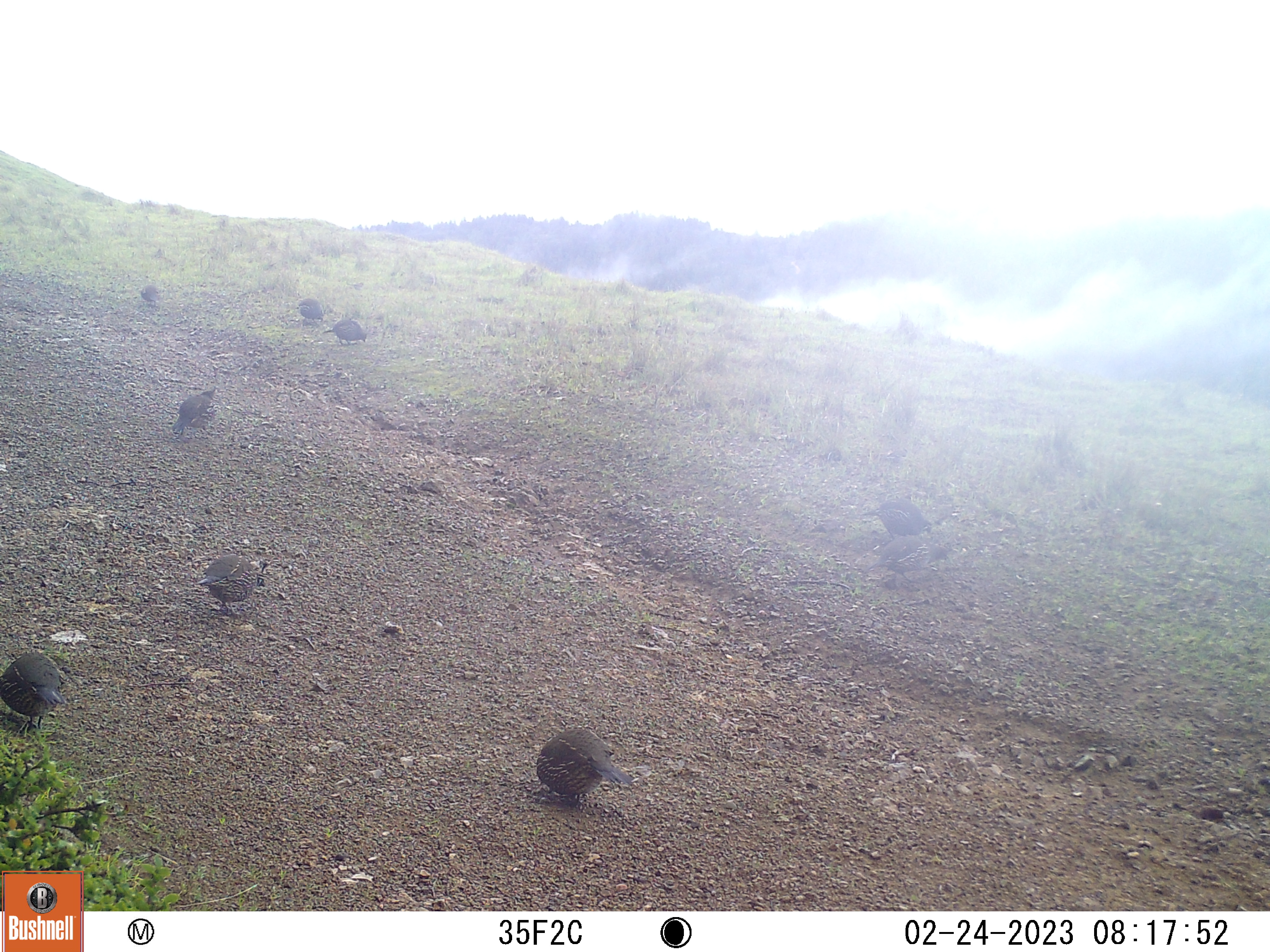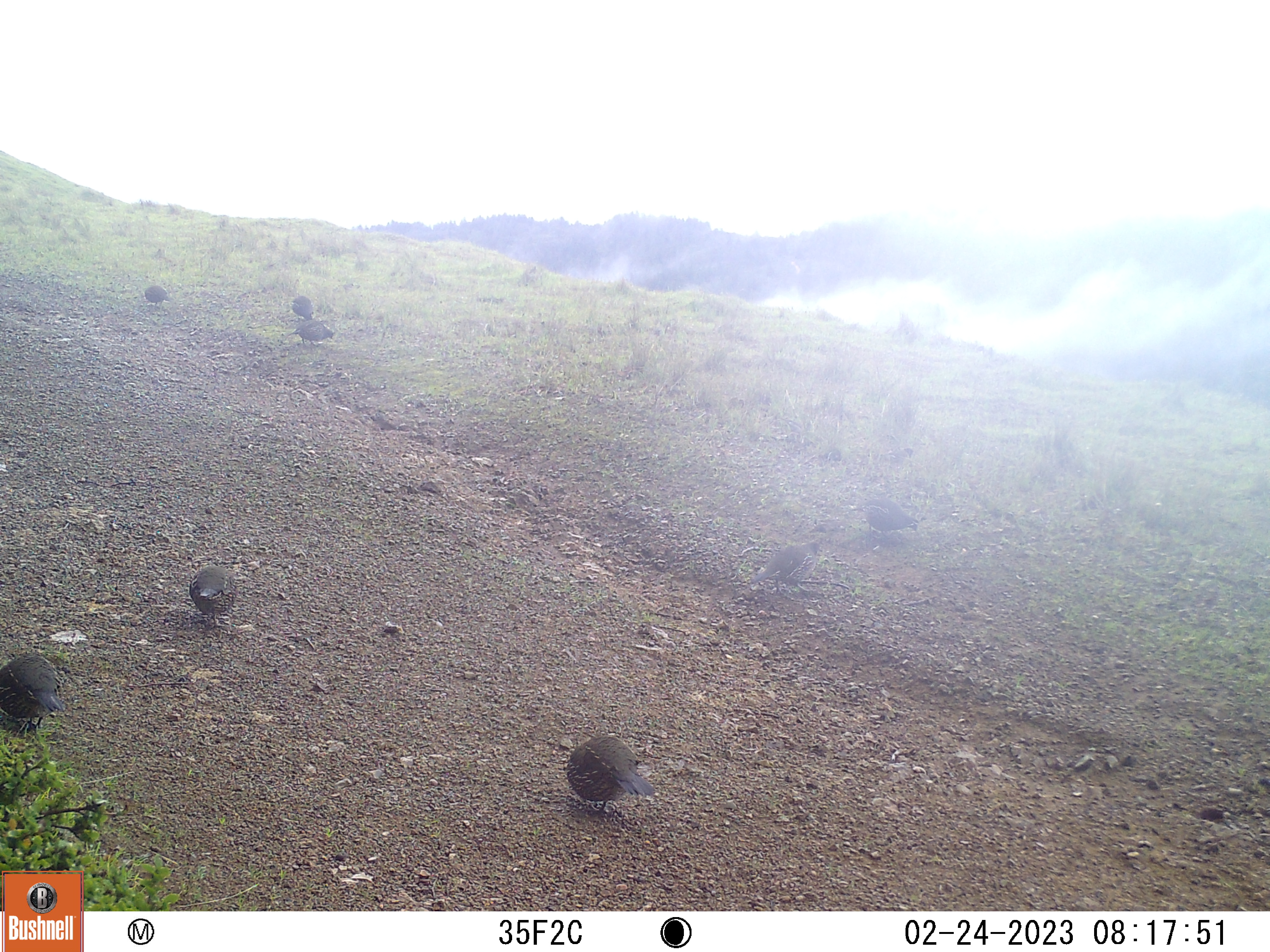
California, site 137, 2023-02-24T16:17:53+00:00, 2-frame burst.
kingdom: Animalia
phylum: Chordata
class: Aves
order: Galliformes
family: Odontophoridae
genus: Callipepla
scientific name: Callipepla californica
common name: california quail